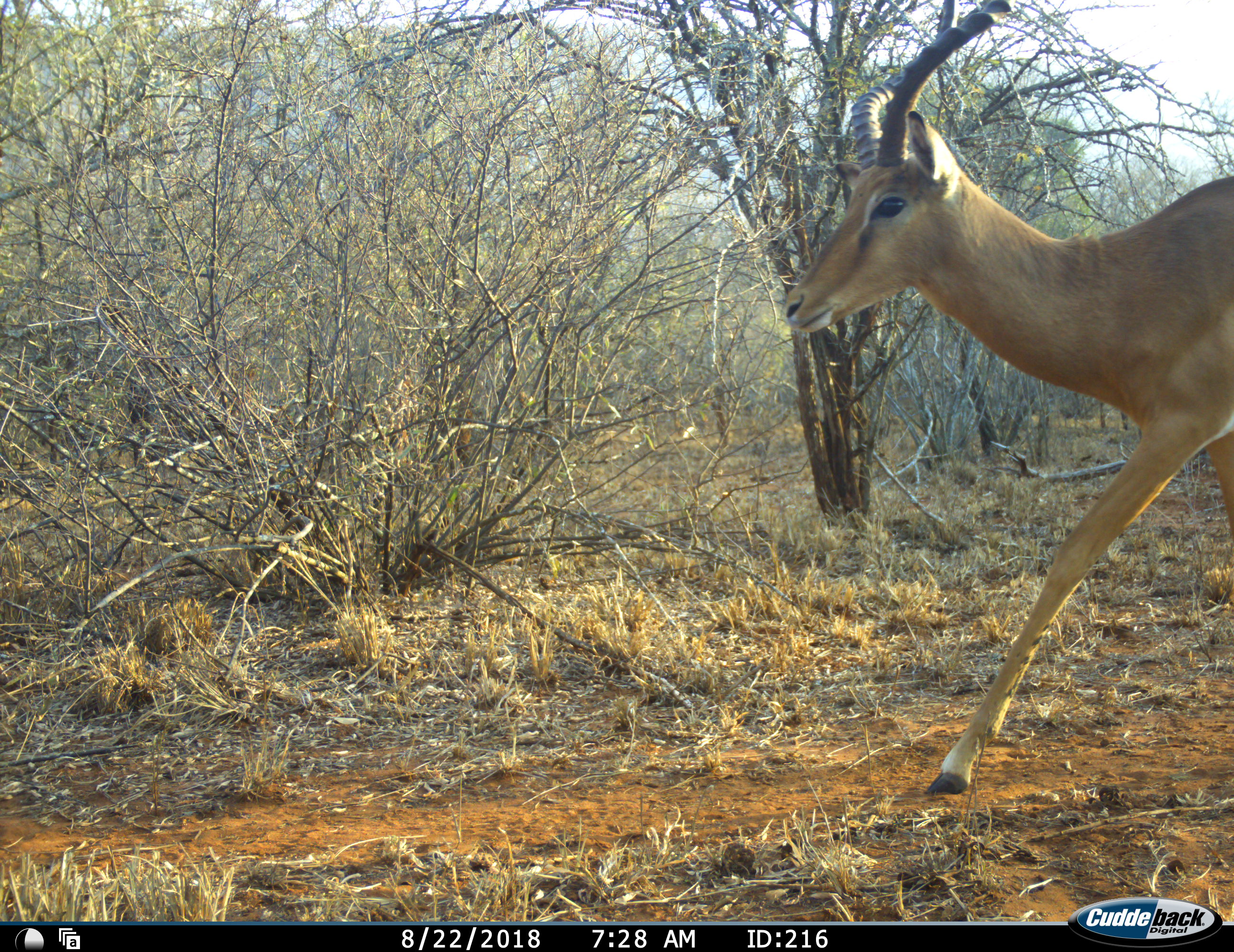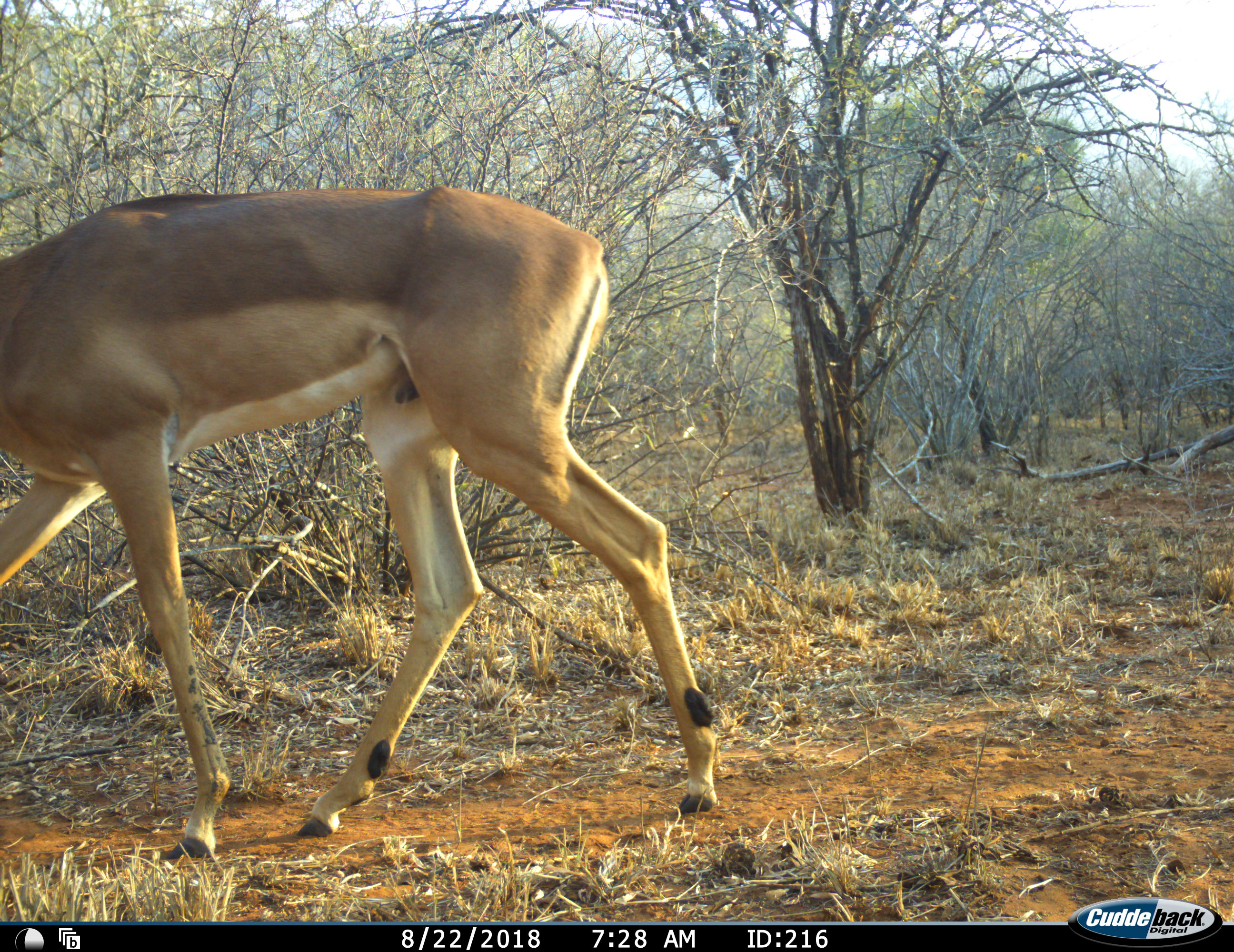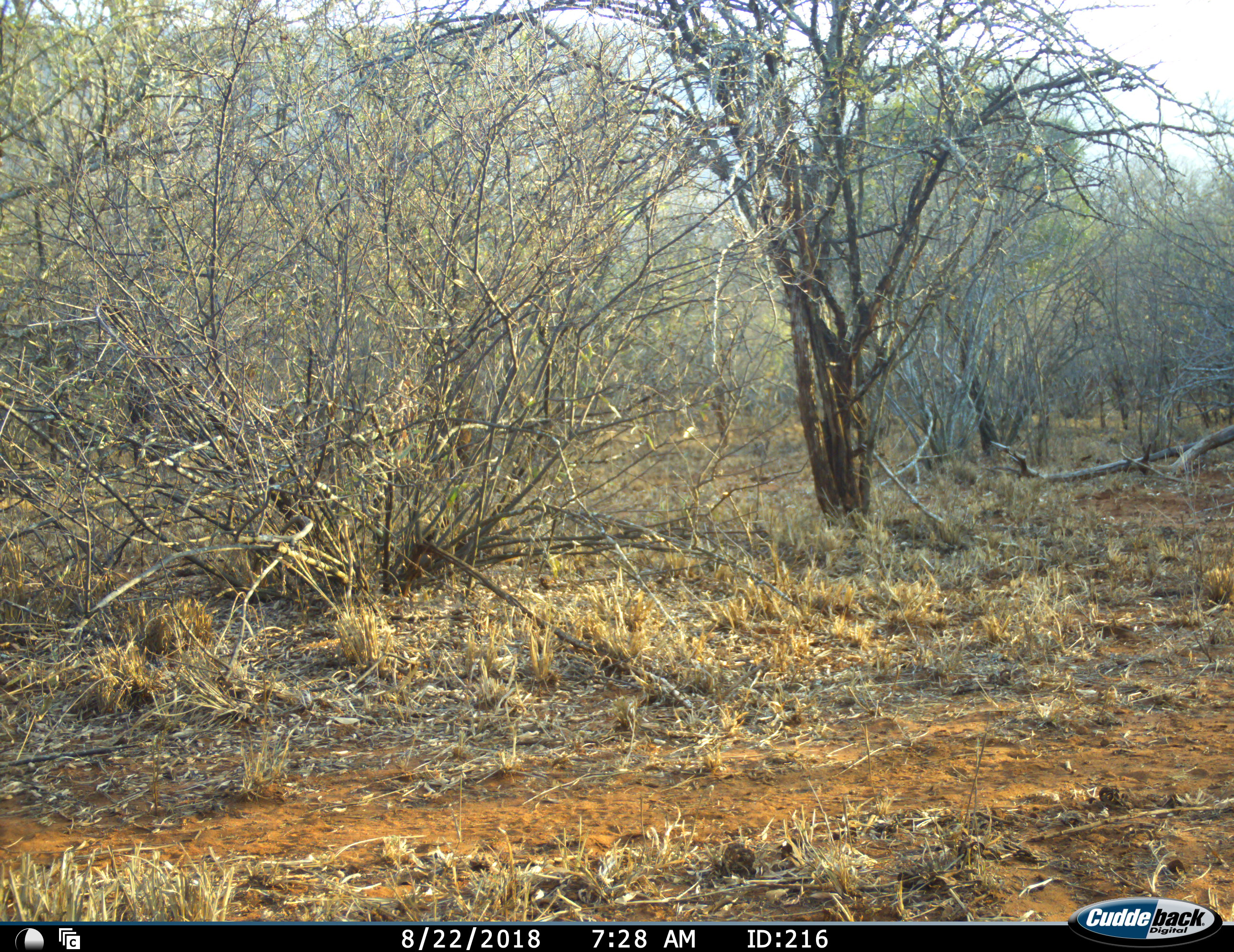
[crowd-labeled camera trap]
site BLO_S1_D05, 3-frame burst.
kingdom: Animalia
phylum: Chordata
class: Mammalia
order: Artiodactyla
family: Bovidae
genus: Aepyceros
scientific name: Aepyceros melampus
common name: impala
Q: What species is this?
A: Impala (Aepyceros melampus).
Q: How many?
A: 1.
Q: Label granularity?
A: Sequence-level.